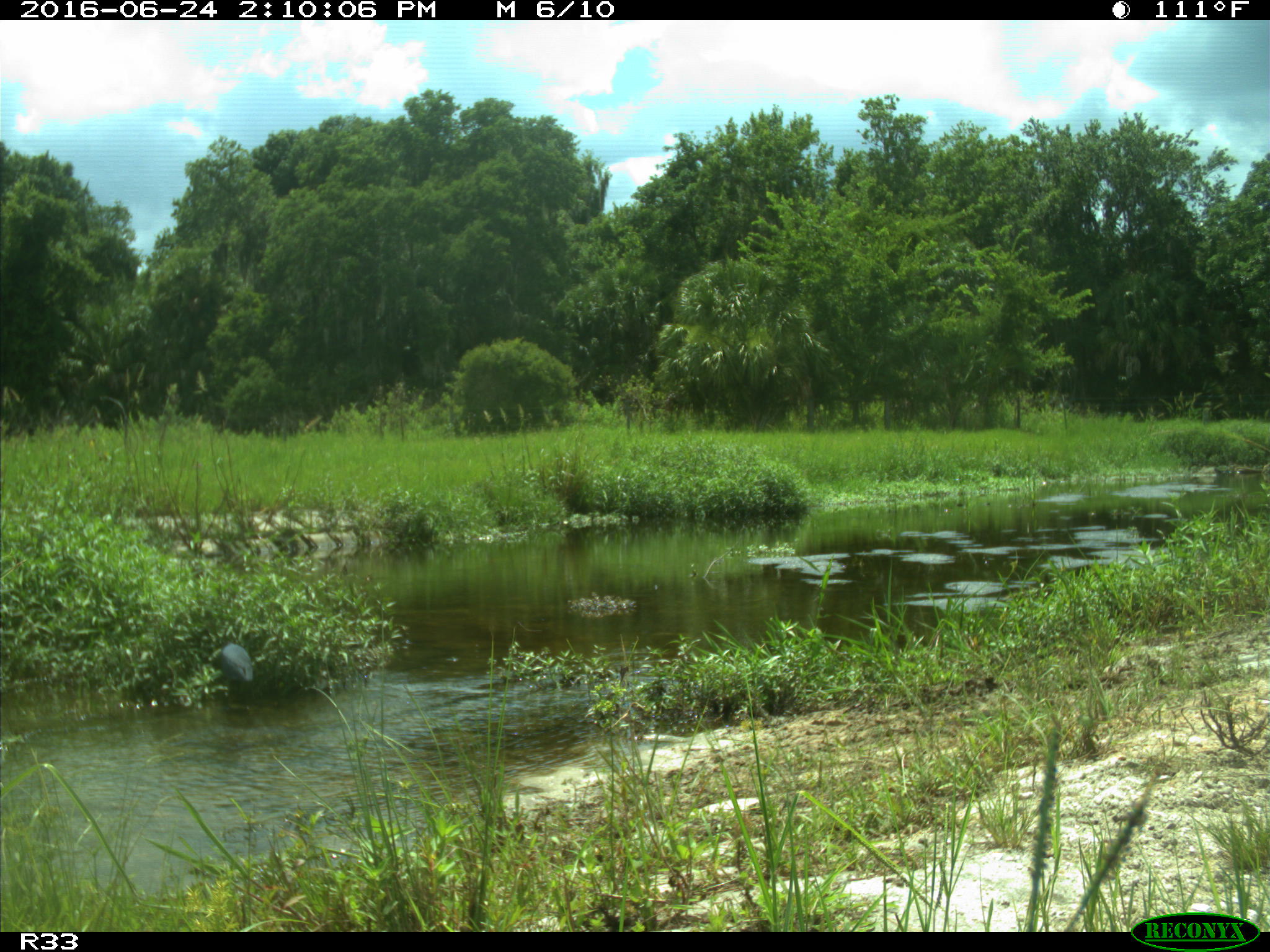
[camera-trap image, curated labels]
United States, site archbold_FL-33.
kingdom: Animalia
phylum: Chordata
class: Aves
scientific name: Aves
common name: birds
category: unidentified bird